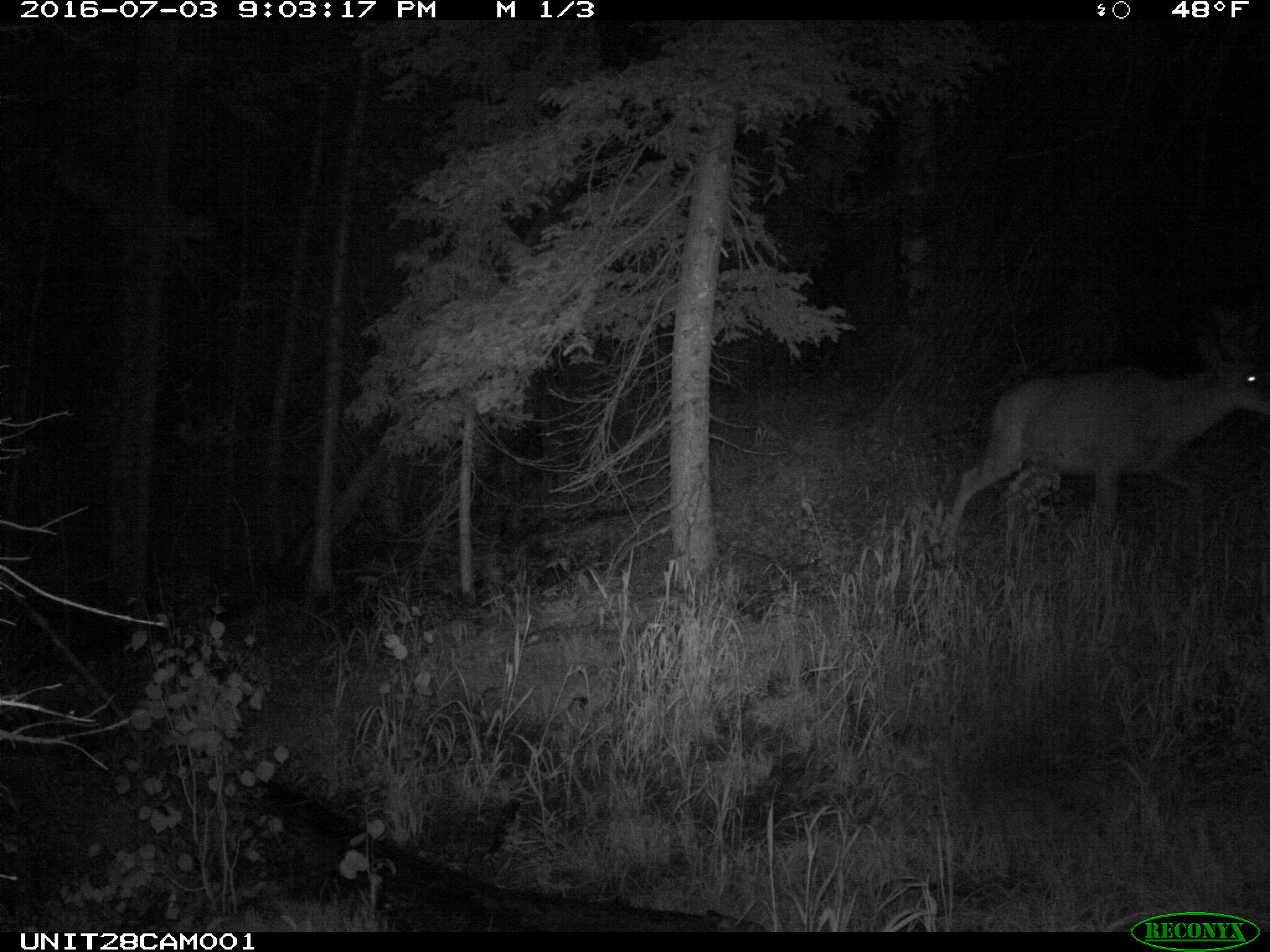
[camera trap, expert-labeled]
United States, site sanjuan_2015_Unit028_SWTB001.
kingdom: Animalia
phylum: Chordata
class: Mammalia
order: Artiodactyla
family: Cervidae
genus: Odocoileus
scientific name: Odocoileus hemionus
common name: mule deer